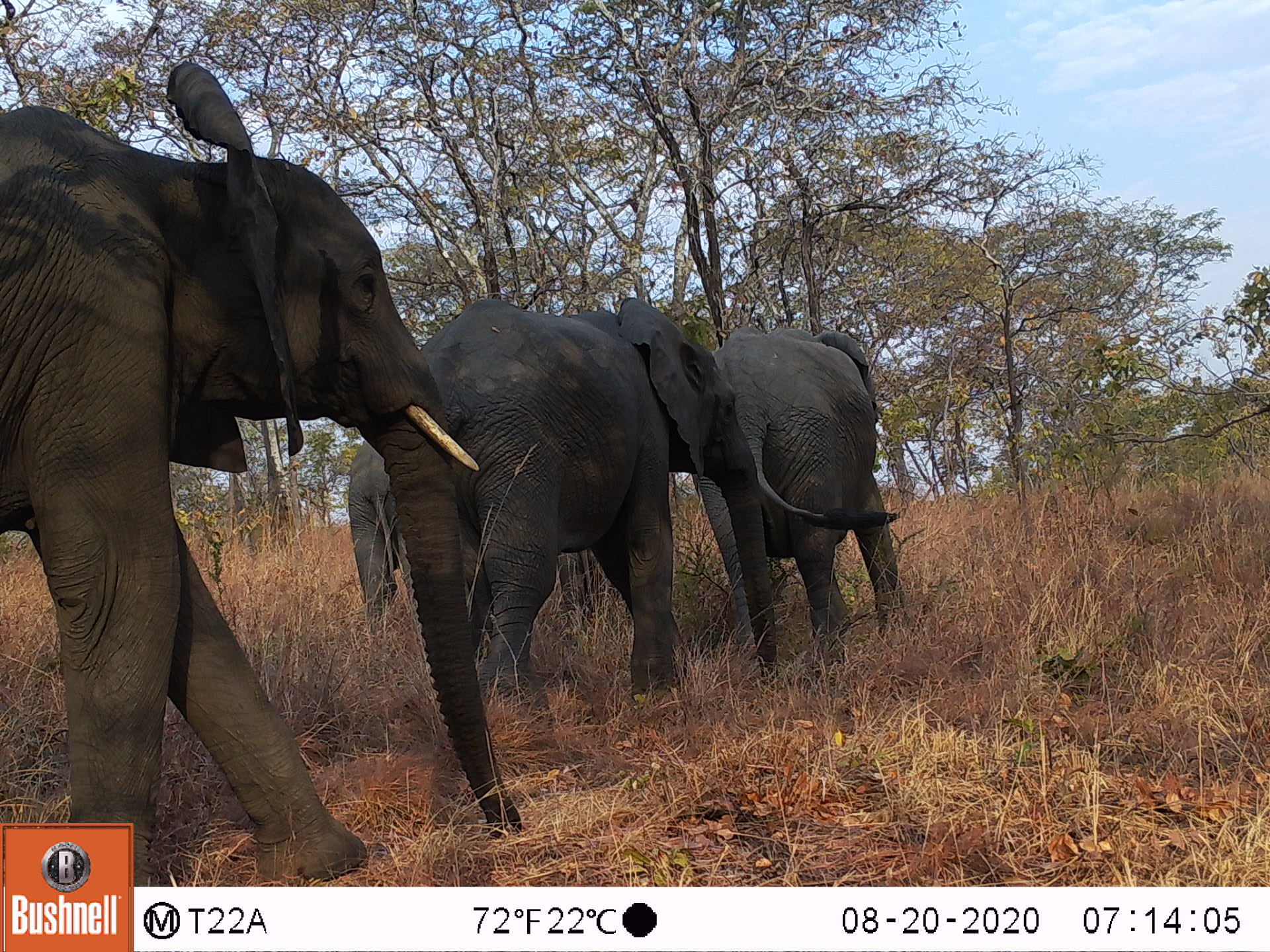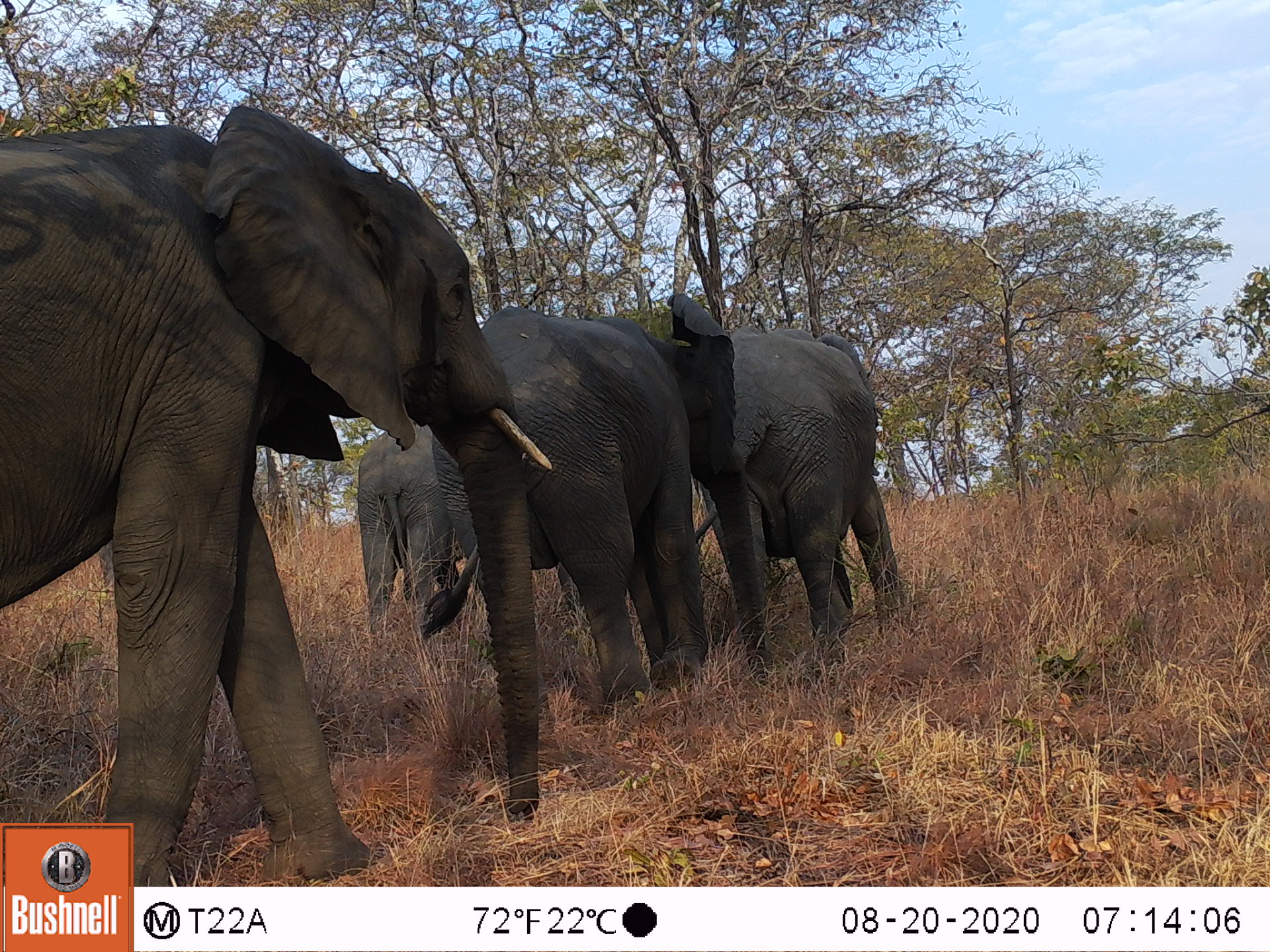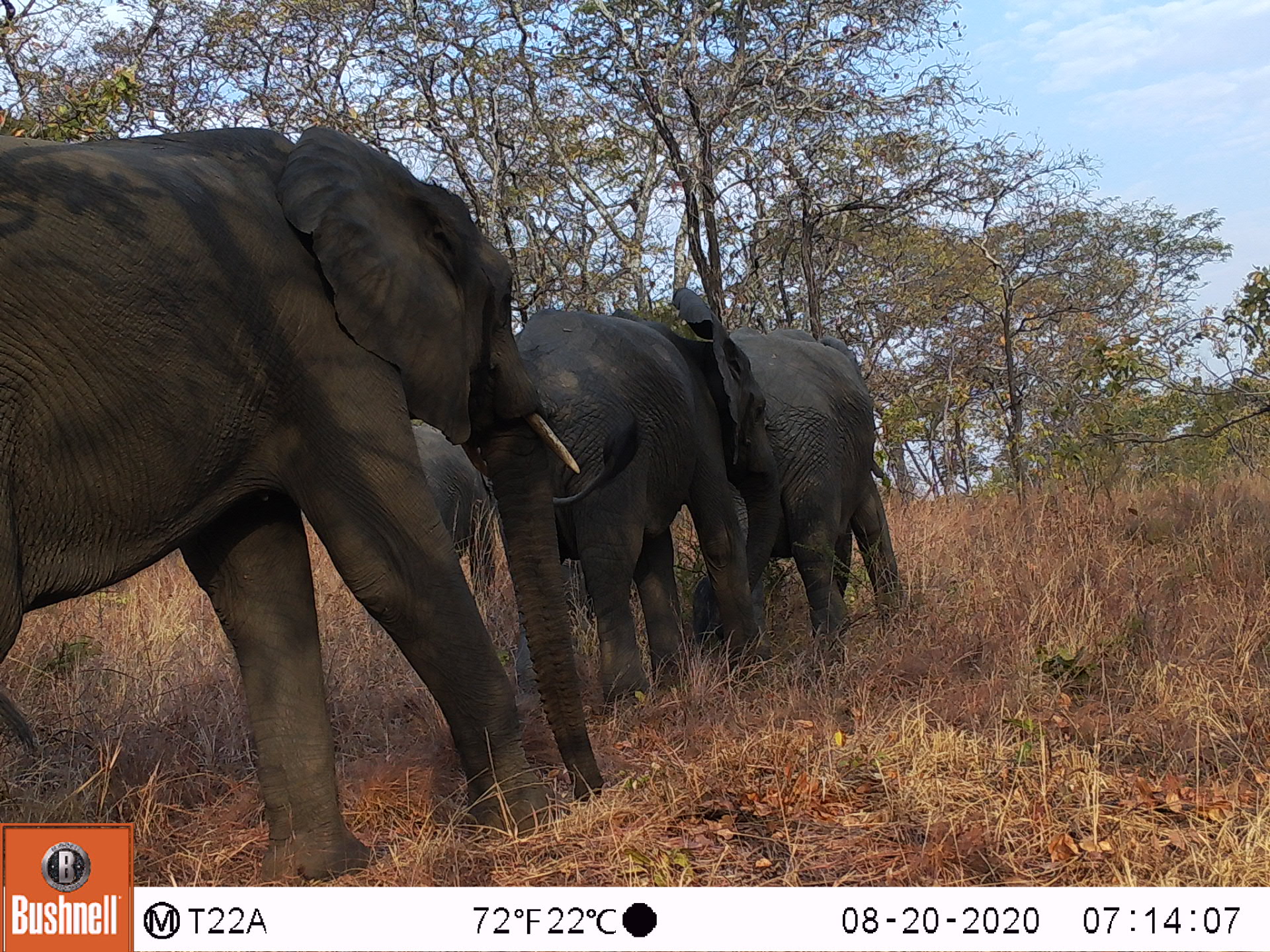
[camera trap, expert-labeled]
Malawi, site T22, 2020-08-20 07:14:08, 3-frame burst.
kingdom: Animalia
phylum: Chordata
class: Mammalia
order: Proboscidea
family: Elephantidae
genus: Loxodonta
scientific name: Loxodonta africana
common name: african savanna elephant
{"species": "african savanna elephant (Loxodonta africana)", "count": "4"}